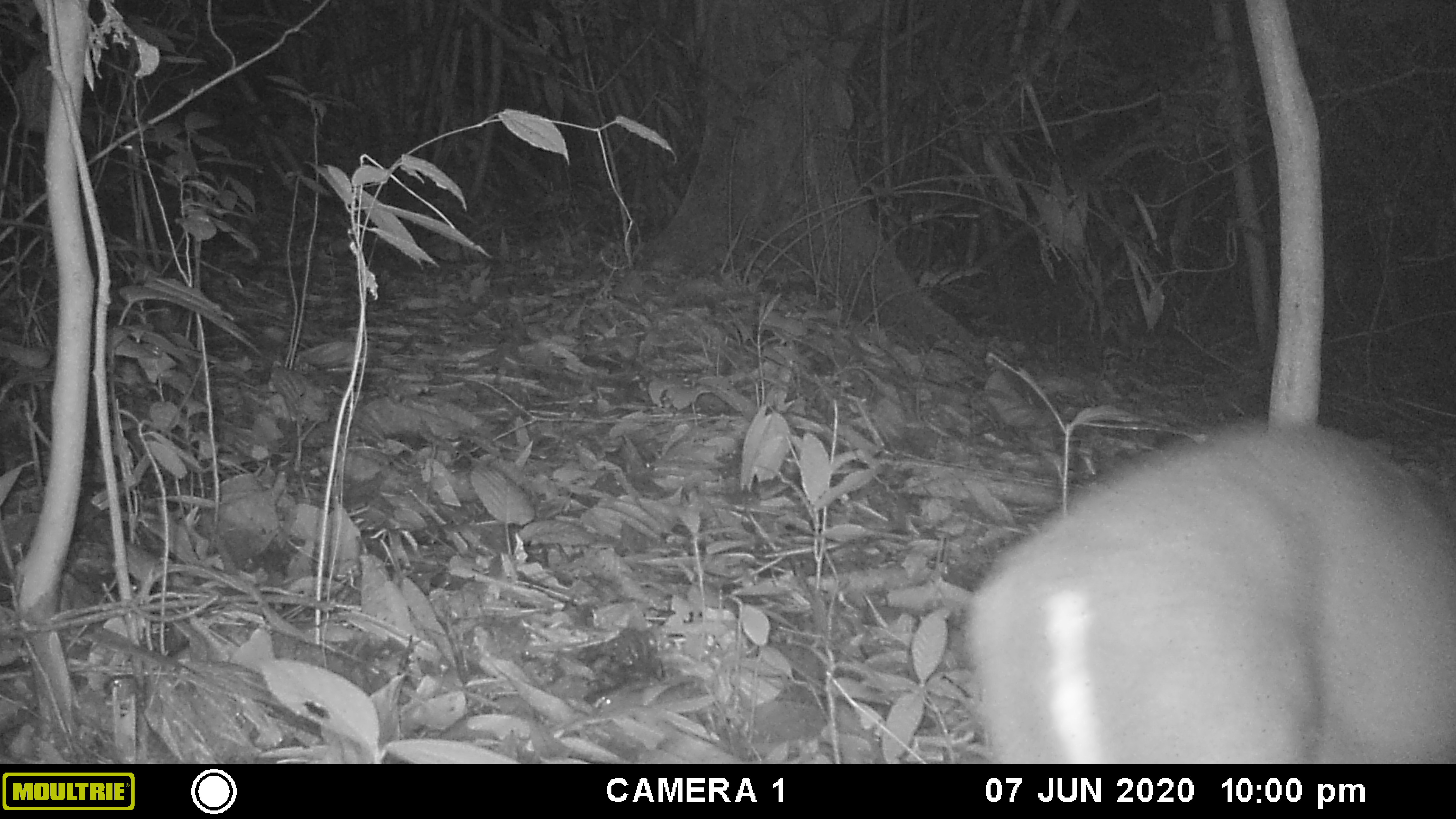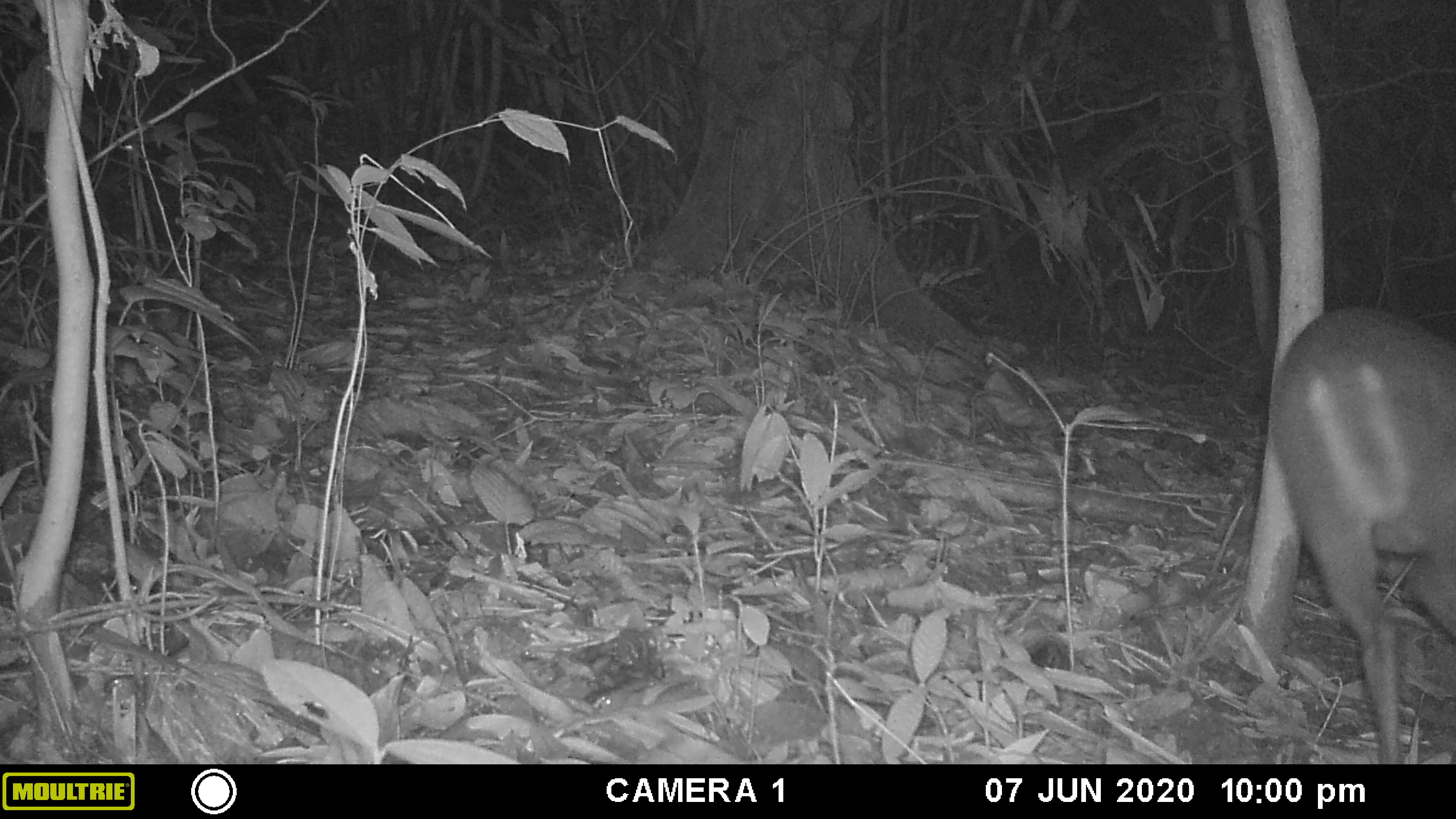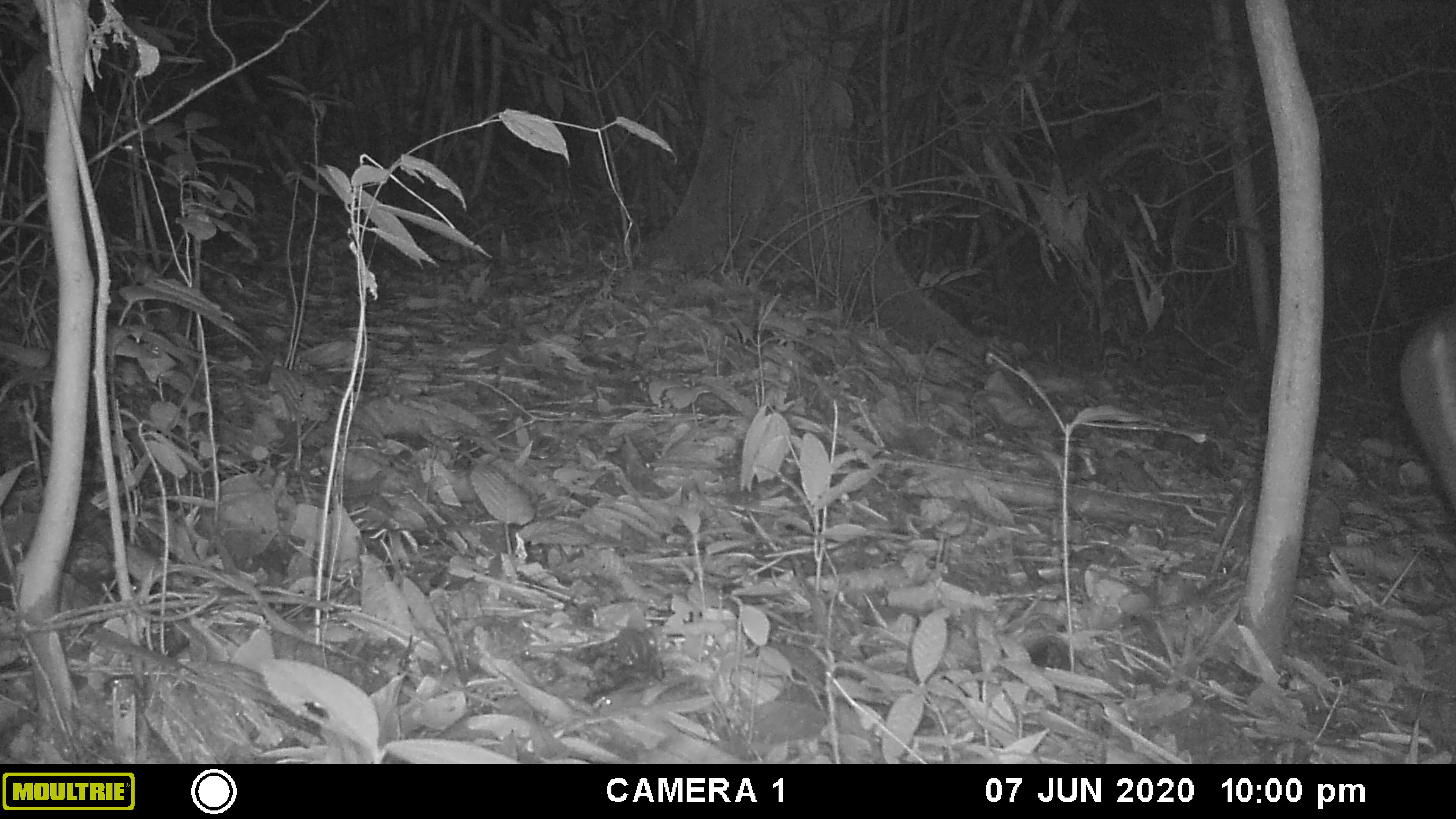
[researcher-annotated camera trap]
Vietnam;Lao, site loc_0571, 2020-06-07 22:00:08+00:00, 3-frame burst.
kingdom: Animalia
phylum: Chordata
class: Mammalia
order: Artiodactyla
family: Cervidae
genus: Muntiacus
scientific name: Muntiacus rooseveltorum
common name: roosevelt's muntjac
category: roosevelts muntjac group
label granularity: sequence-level